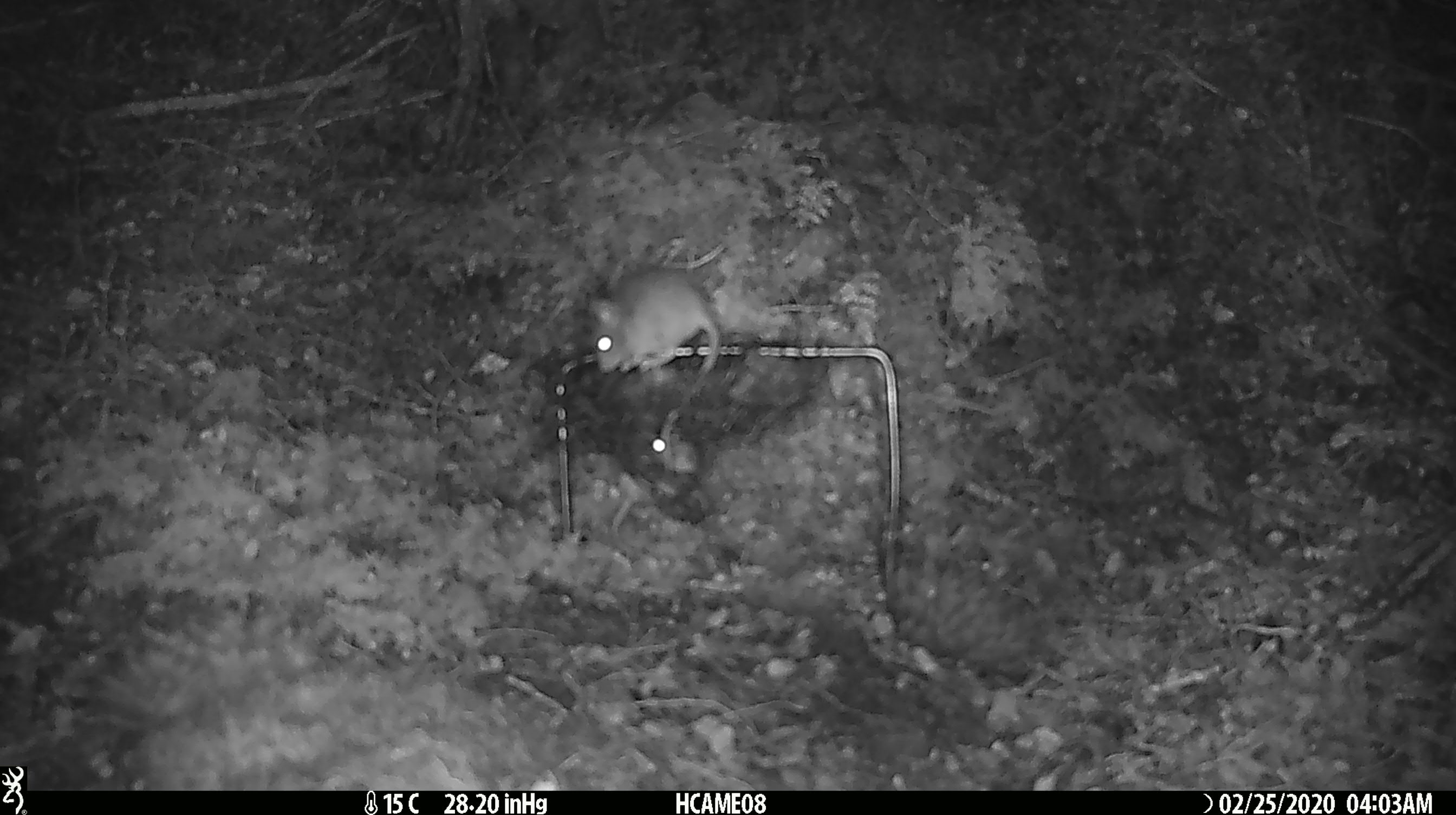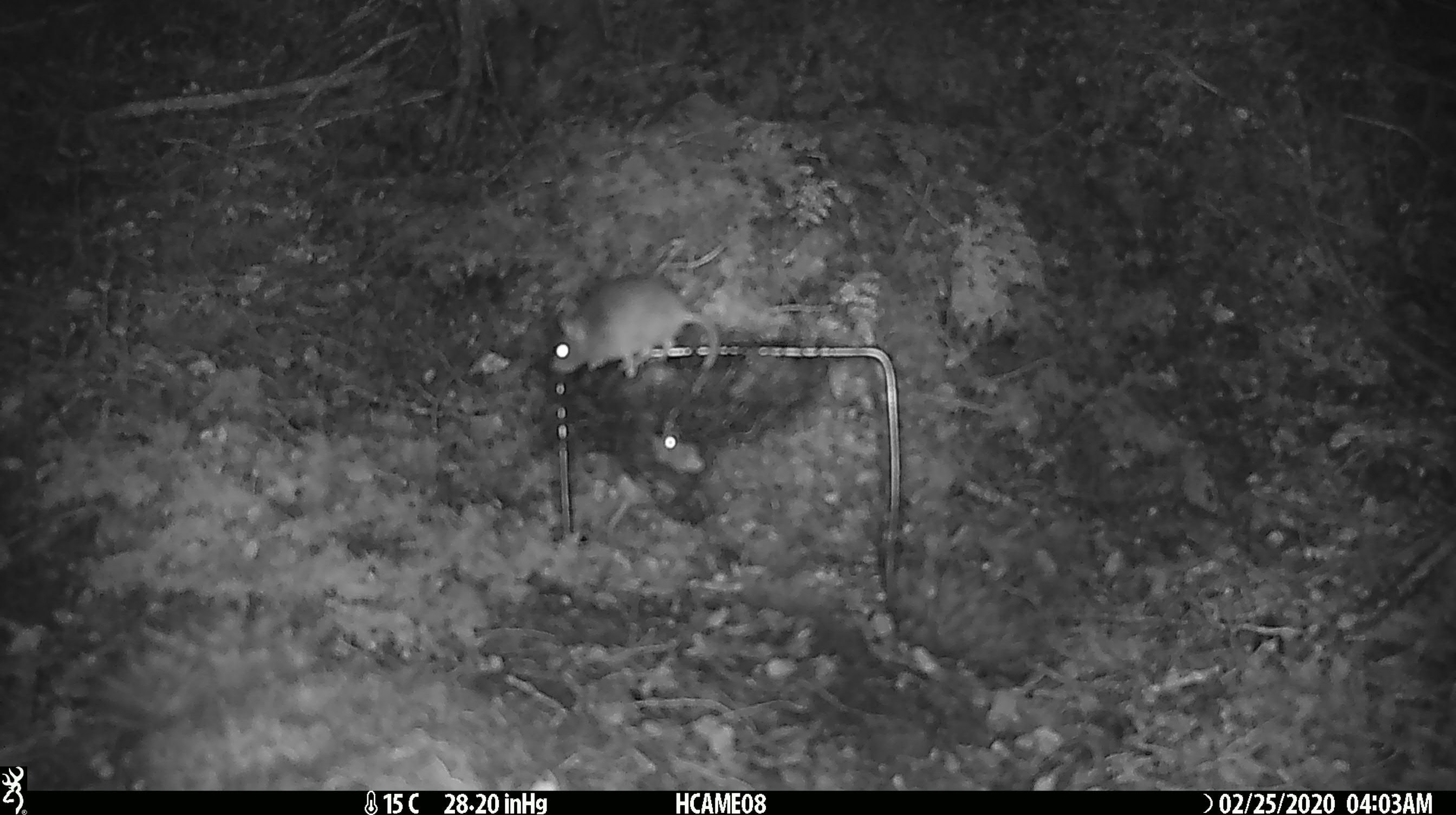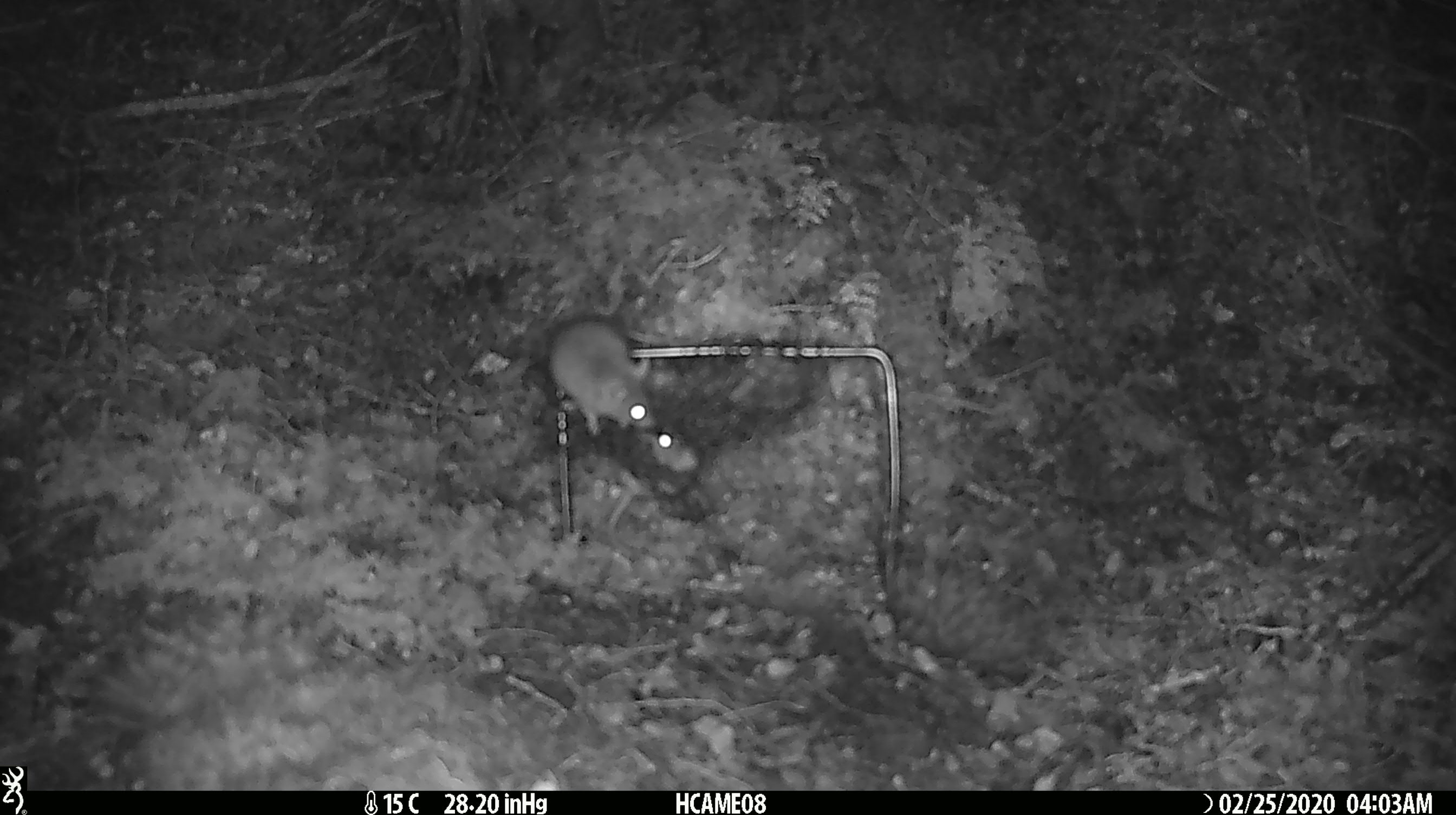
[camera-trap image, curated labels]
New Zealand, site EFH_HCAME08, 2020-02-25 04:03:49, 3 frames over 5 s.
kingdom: Animalia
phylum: Chordata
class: Mammalia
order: Rodentia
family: Muridae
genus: Mus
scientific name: Mus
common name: mouse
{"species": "mouse (Mus)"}